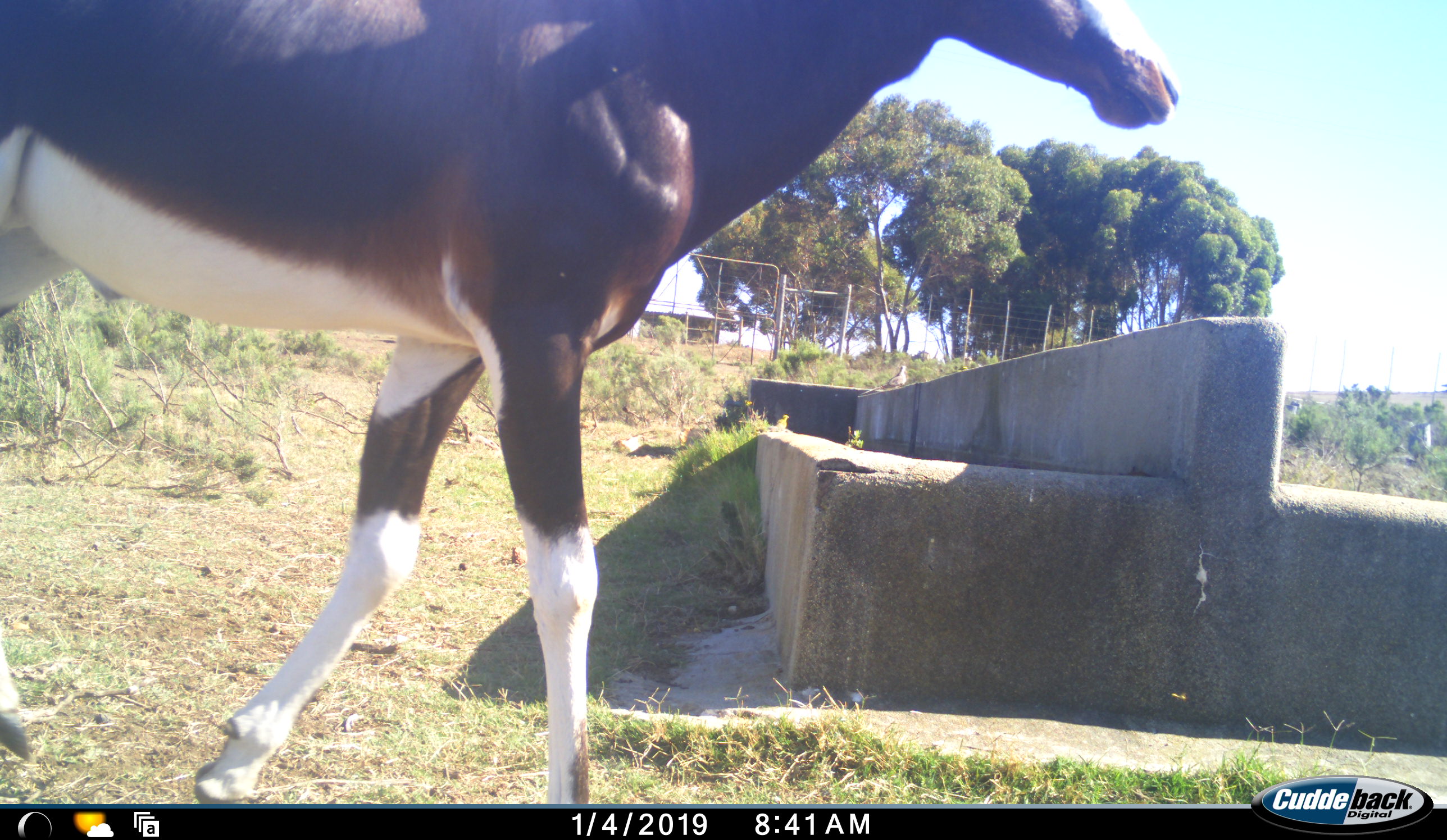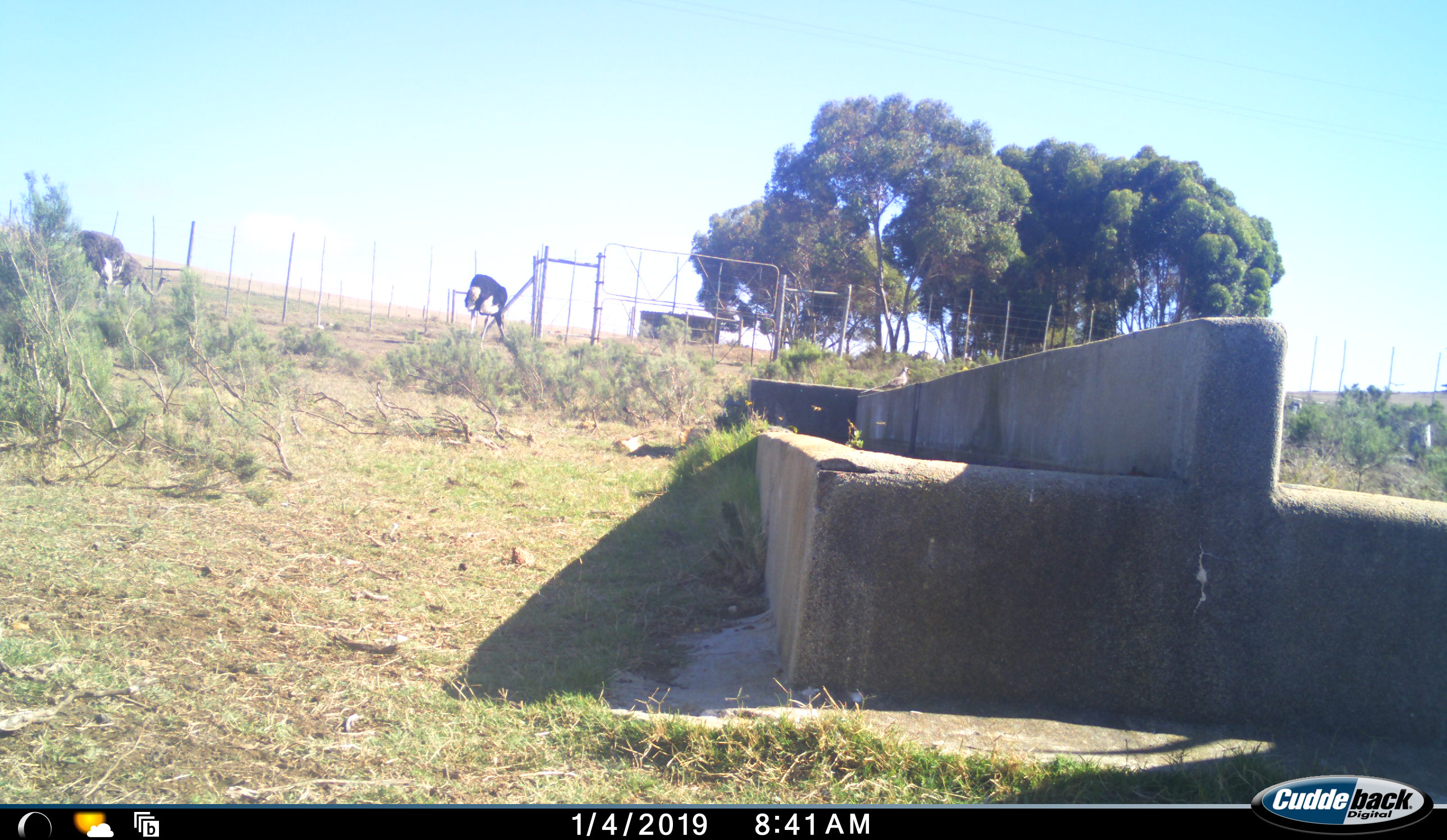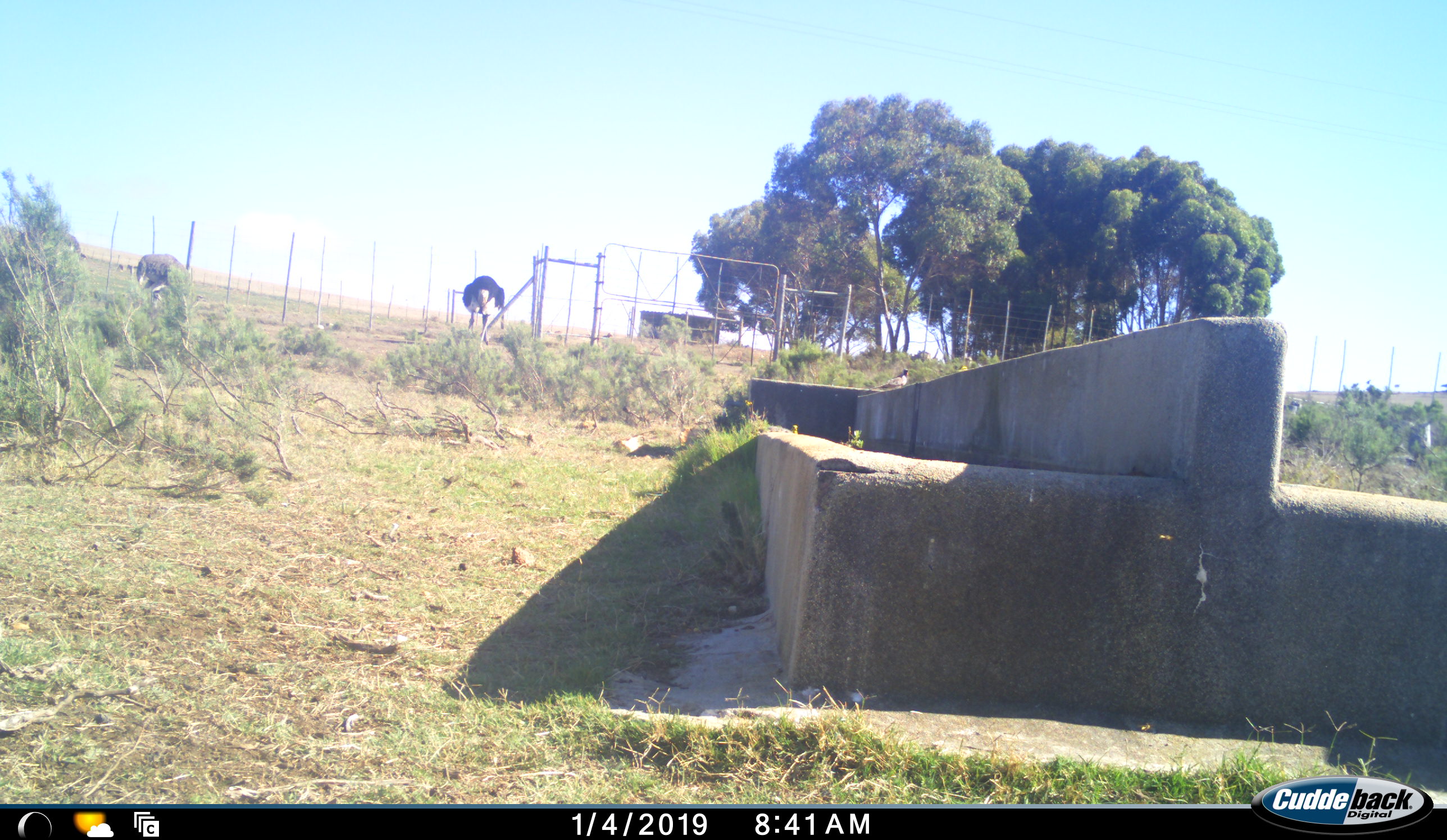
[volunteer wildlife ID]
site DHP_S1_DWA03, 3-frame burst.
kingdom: Animalia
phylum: Chordata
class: Mammalia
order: Artiodactyla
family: Bovidae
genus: Damaliscus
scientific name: Damaliscus pygargus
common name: bontebok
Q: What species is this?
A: Bontebok (Damaliscus pygargus).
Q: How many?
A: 1.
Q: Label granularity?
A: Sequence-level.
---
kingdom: Animalia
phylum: Chordata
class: Aves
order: Struthioniformes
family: Struthionidae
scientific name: Struthionidae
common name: ostrich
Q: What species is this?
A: Ostrich (Struthionidae).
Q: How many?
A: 2.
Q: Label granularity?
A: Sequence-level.